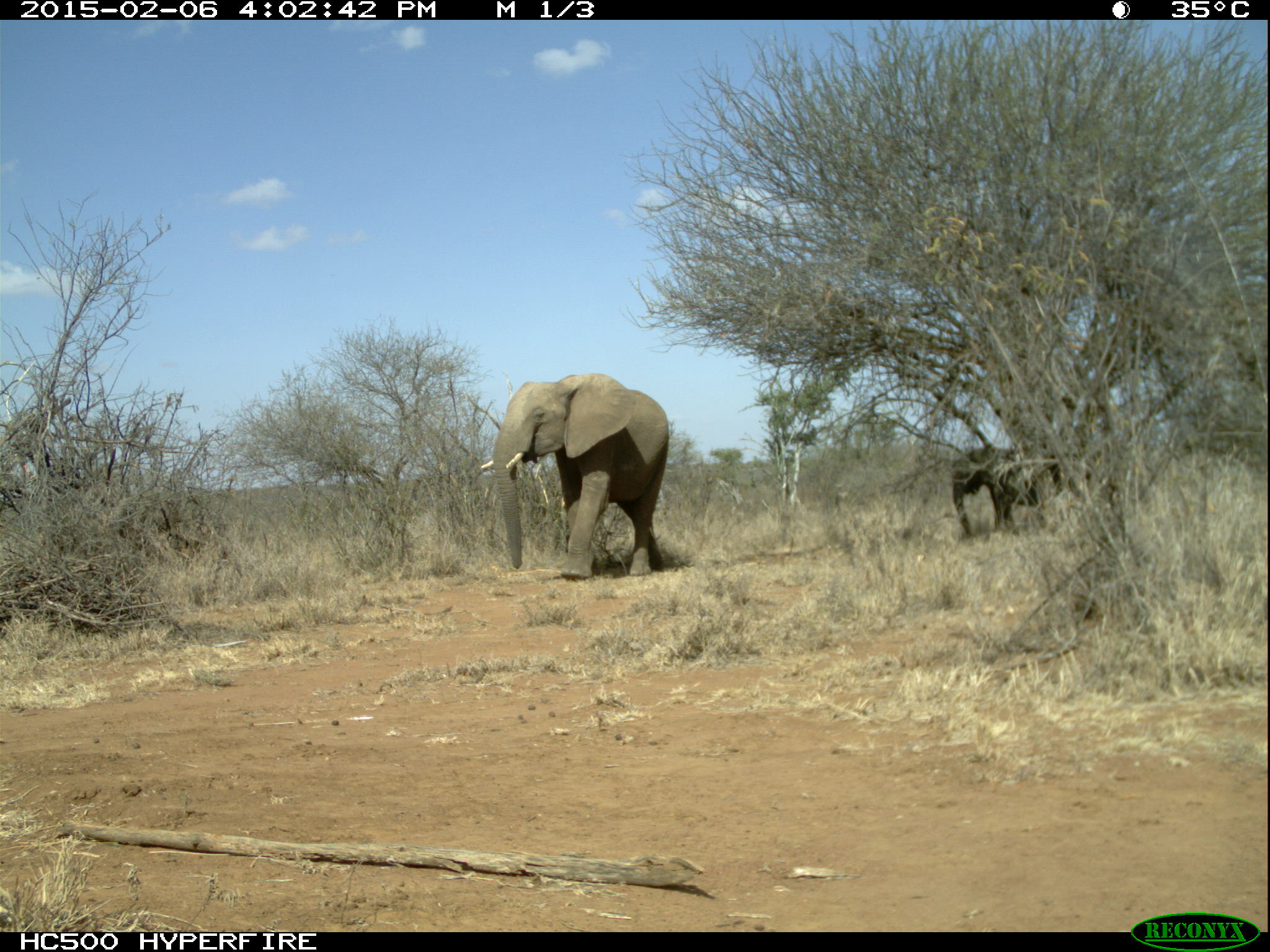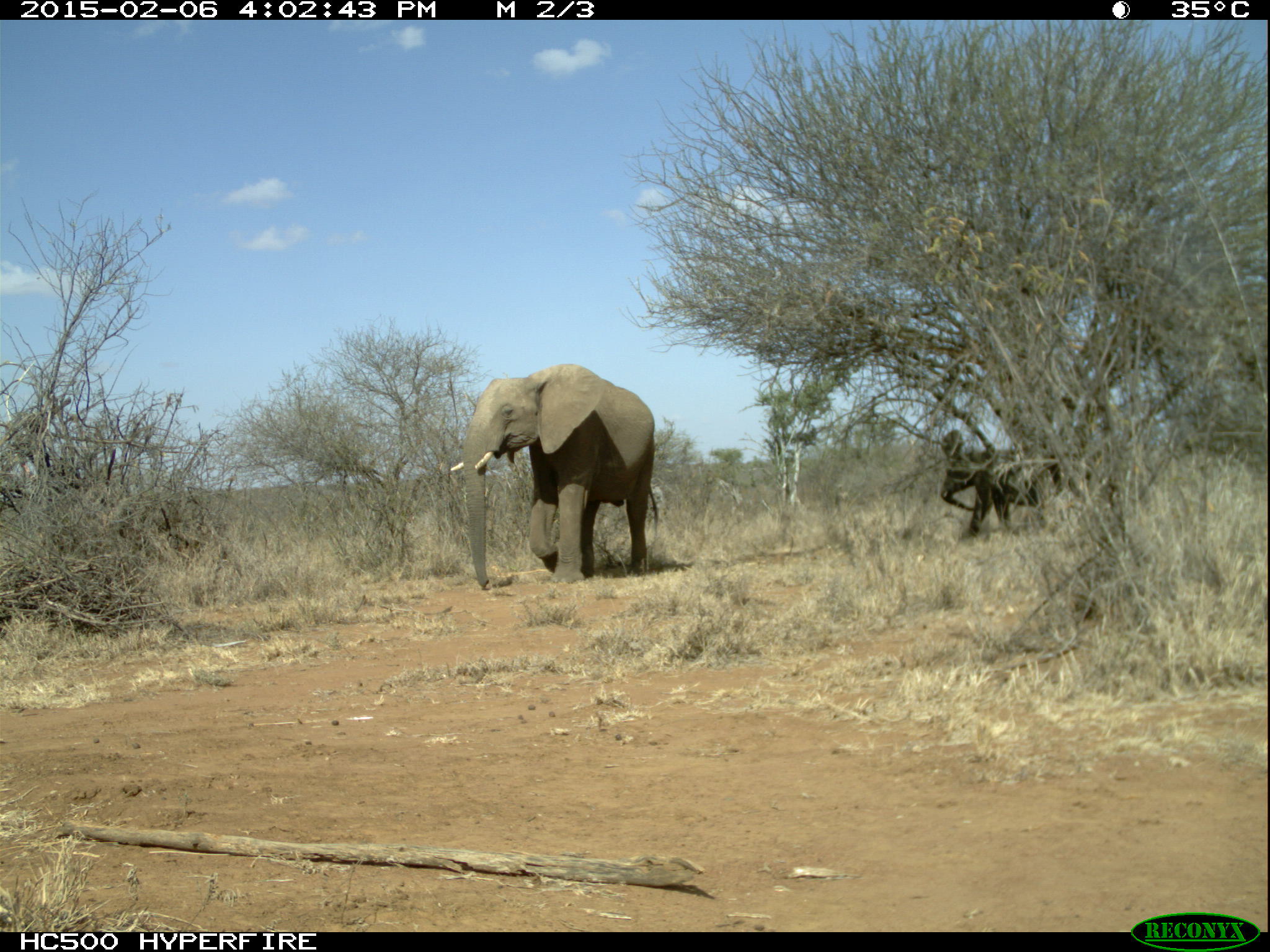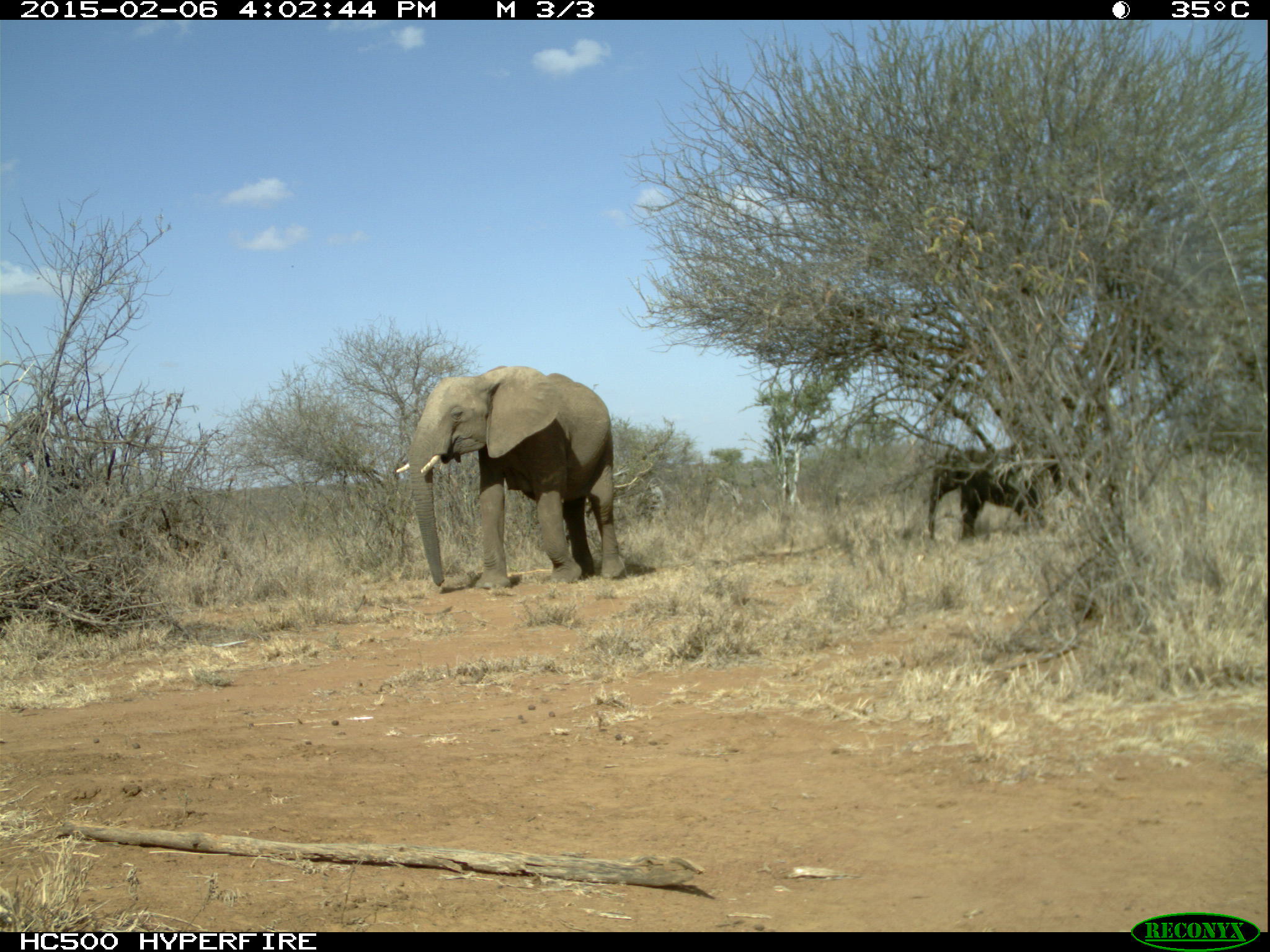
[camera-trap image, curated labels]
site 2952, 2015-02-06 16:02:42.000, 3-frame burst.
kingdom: Animalia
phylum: Chordata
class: Mammalia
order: Proboscidea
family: Elephantidae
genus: Loxodonta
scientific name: Loxodonta africana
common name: african bush elephant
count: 2